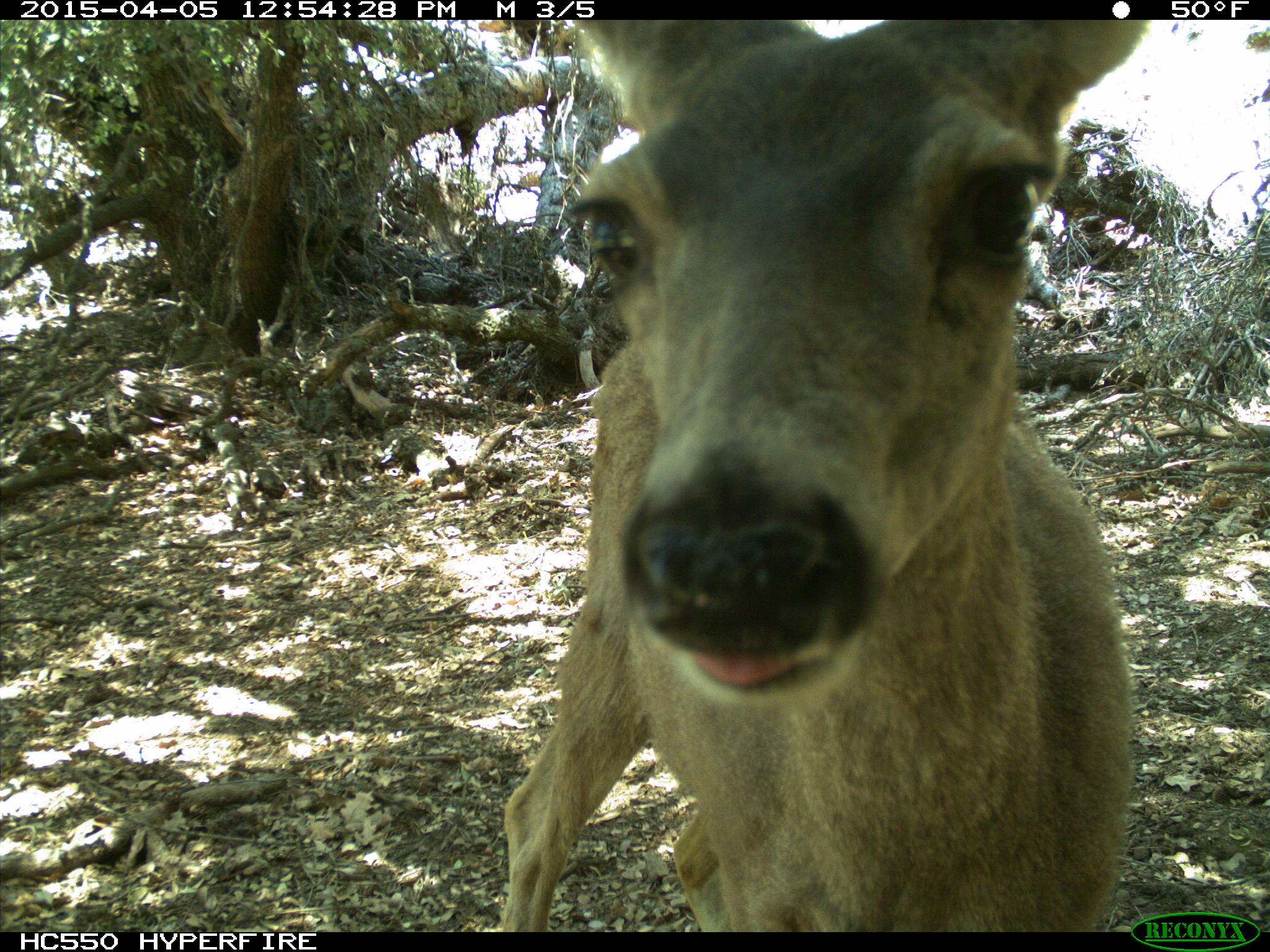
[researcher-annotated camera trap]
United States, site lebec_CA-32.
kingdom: Animalia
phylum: Chordata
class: Mammalia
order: Artiodactyla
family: Cervidae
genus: Odocoileus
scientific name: Odocoileus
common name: deer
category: unidentified deer